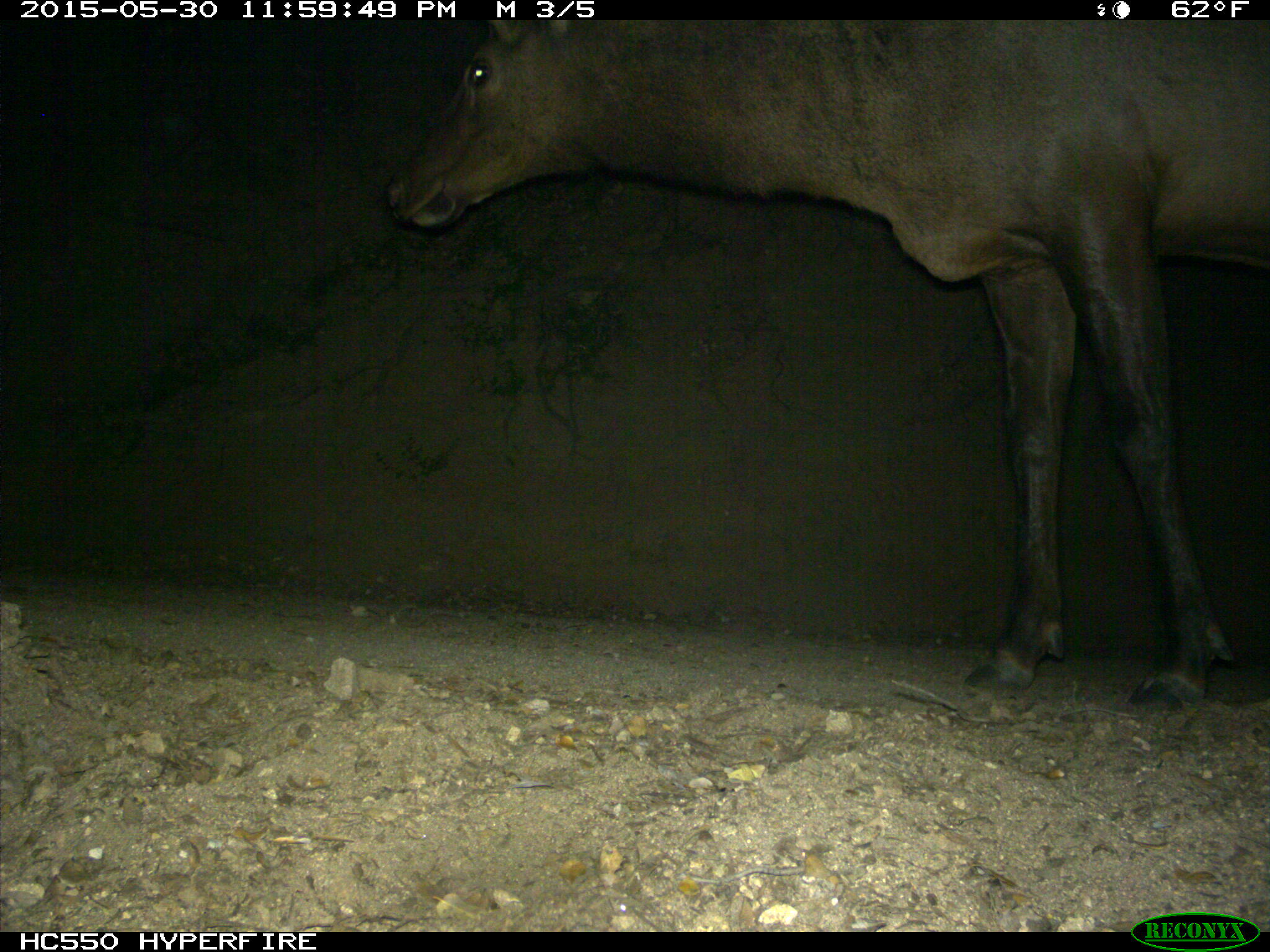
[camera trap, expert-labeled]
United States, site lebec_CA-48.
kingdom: Animalia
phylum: Chordata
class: Mammalia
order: Artiodactyla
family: Cervidae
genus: Cervus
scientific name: Cervus canadensis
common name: elk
Cervus canadensis (elk).